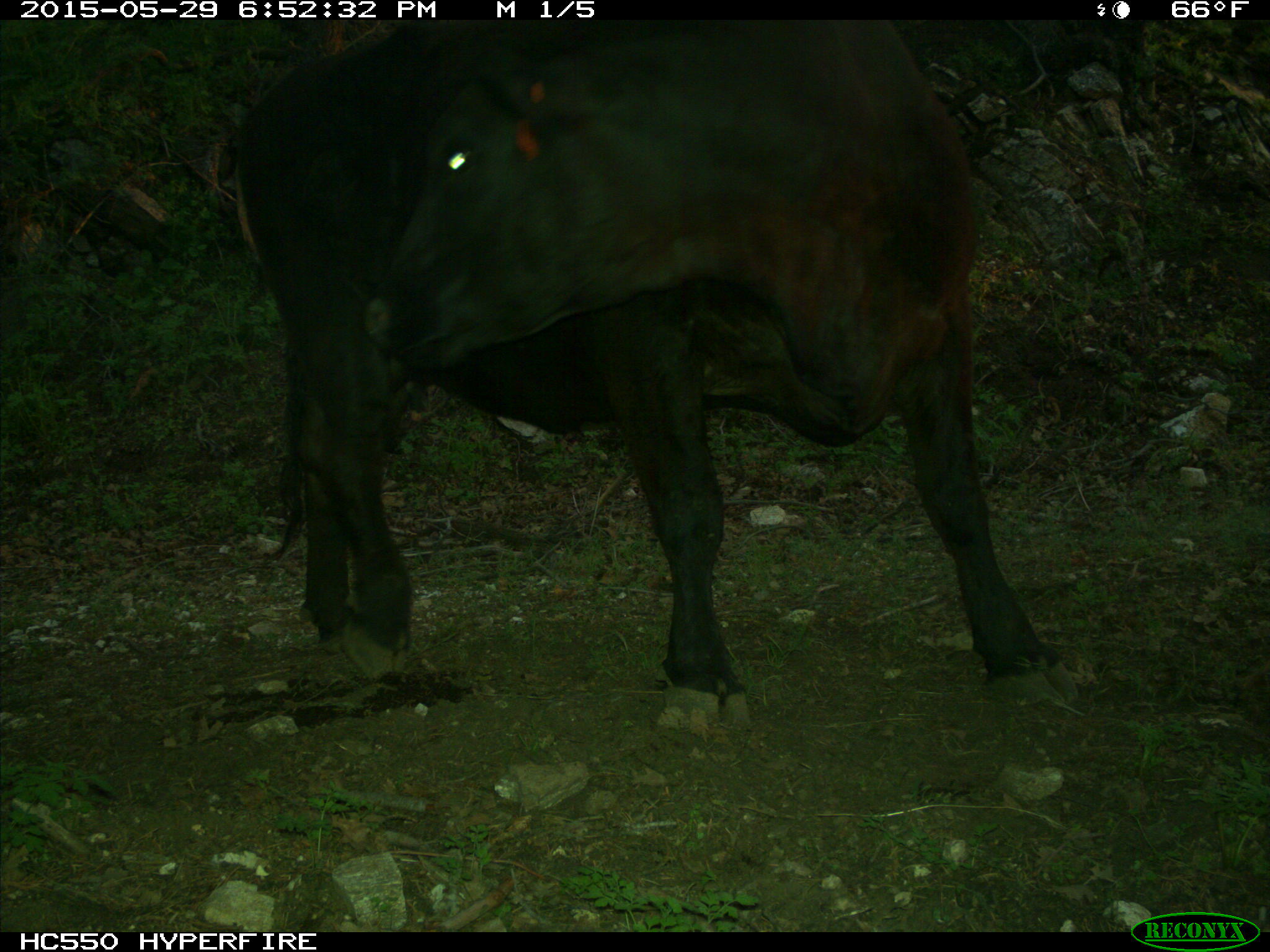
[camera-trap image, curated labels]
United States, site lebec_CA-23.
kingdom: Animalia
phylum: Chordata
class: Mammalia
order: Artiodactyla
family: Bovidae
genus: Bos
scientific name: Bos taurus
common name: domestic cow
Bos taurus (domestic cow).